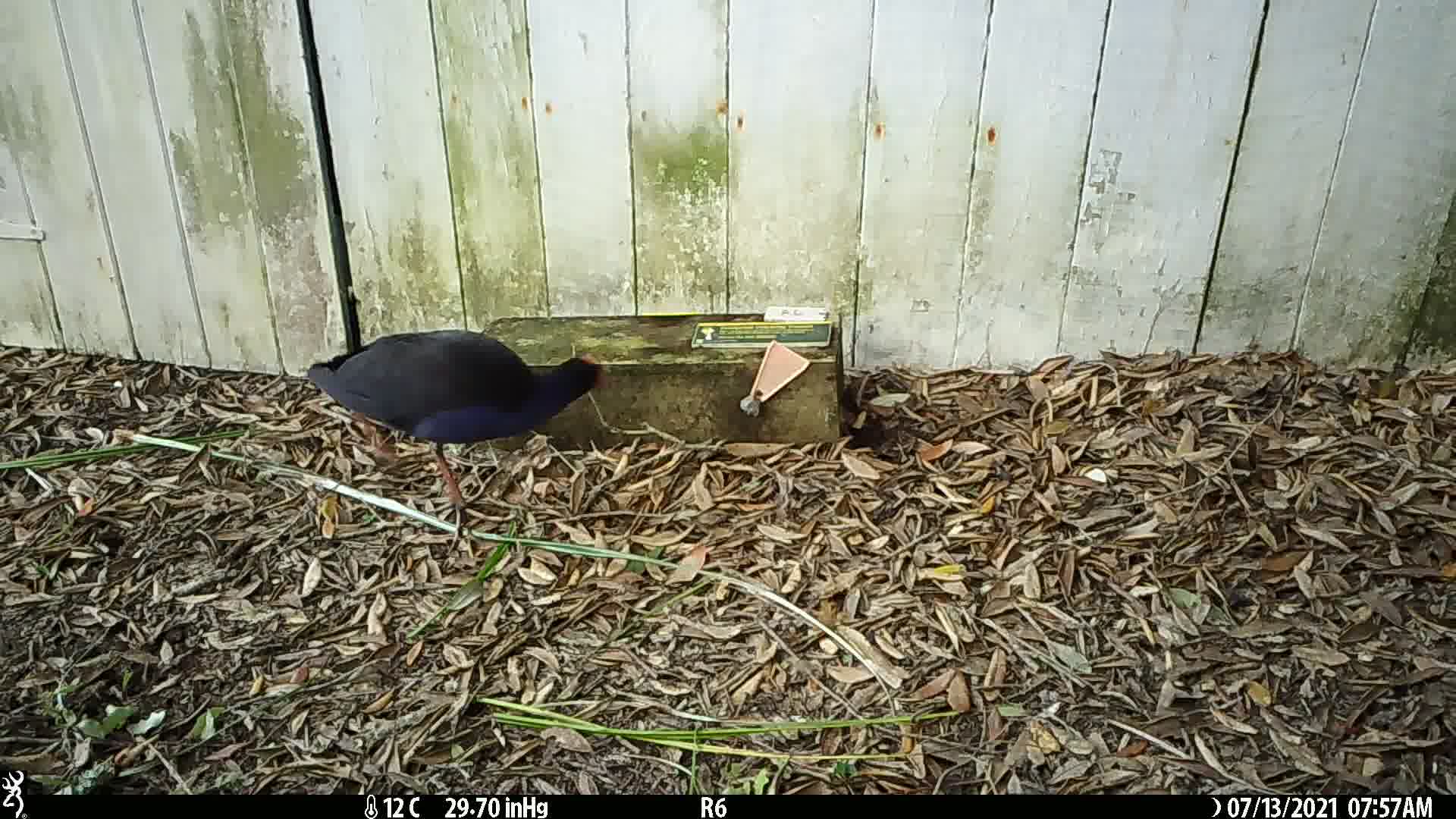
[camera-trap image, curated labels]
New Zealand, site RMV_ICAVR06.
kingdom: Animalia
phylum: Chordata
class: Aves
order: Gruiformes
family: Rallidae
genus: Porphyrio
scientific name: Porphyrio melanotus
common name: australasian swamphen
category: pukeko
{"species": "pukeko (australasian swamphen) (Porphyrio melanotus)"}